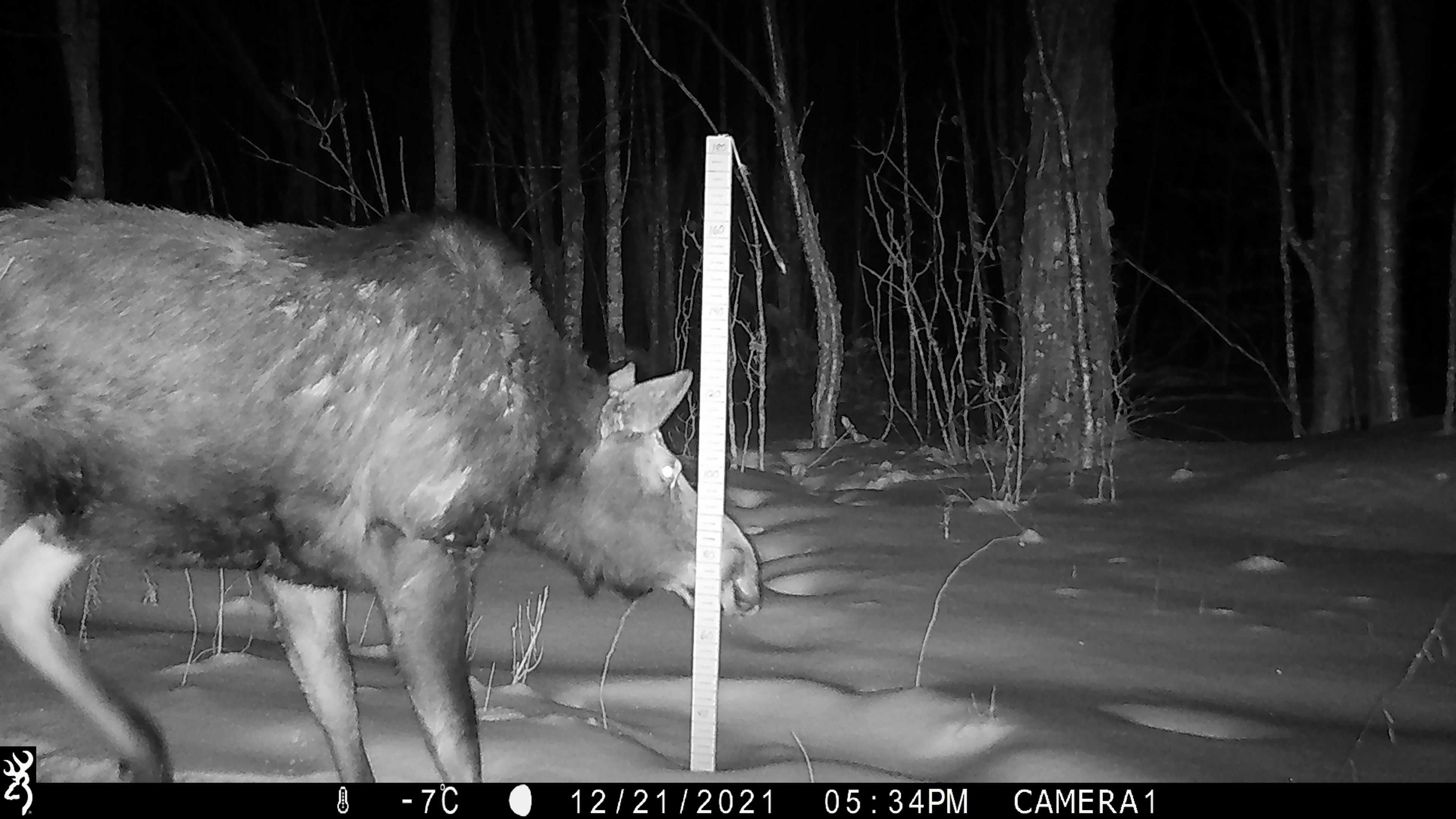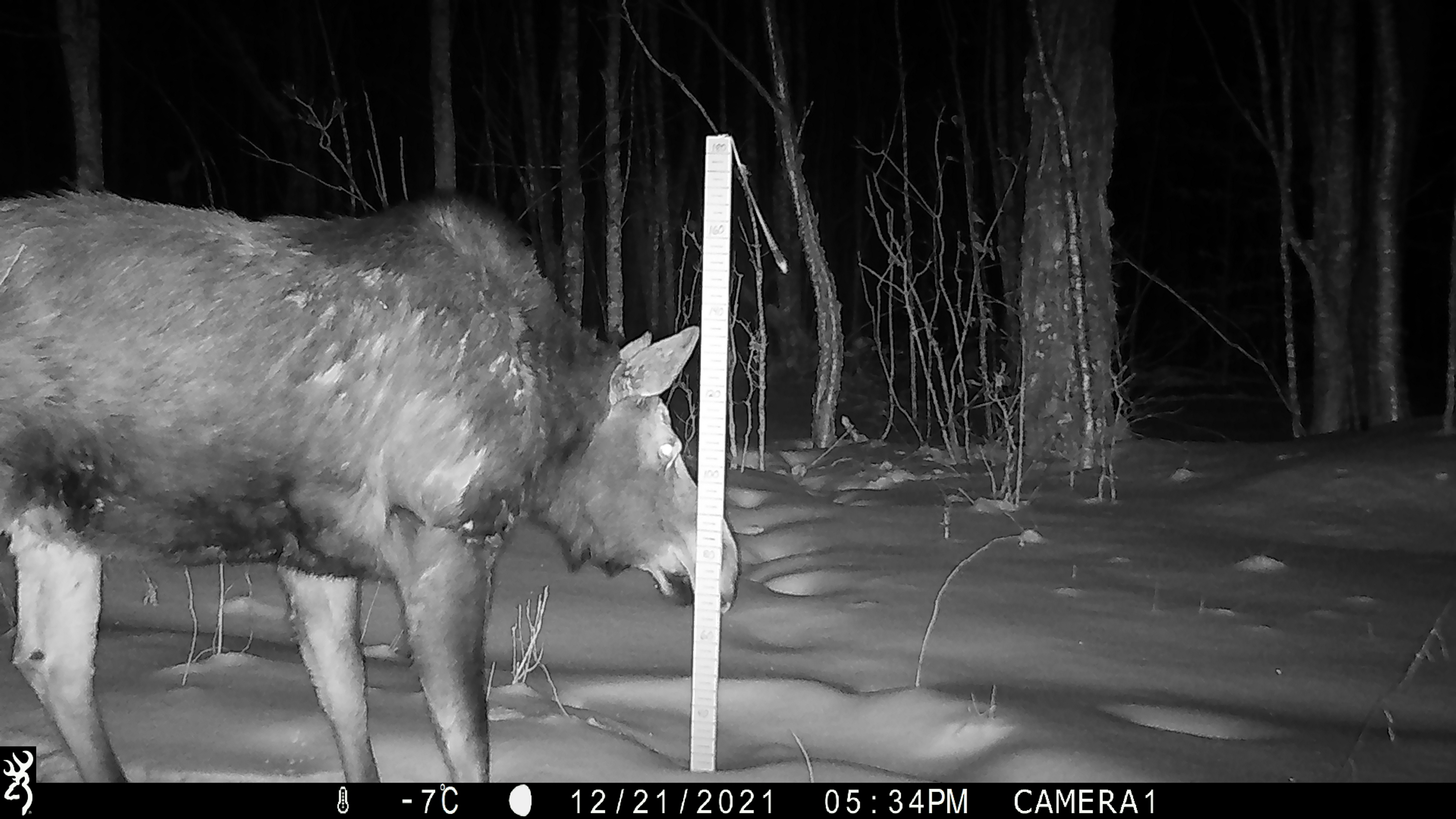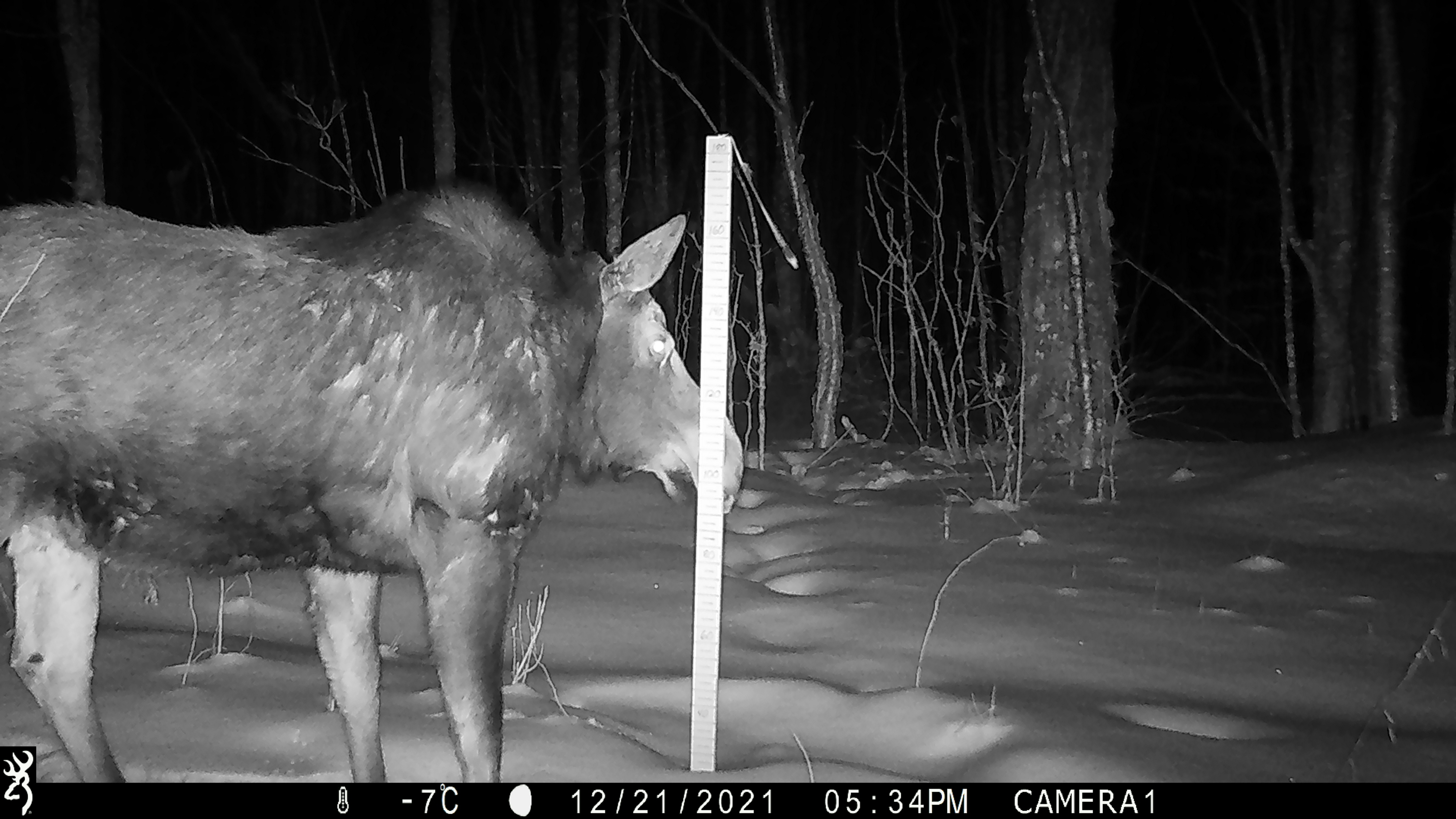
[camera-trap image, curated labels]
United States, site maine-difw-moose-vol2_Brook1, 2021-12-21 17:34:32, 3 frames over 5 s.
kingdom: Animalia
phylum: Chordata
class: Mammalia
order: Artiodactyla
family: Cervidae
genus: Alces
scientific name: Alces alces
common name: moose